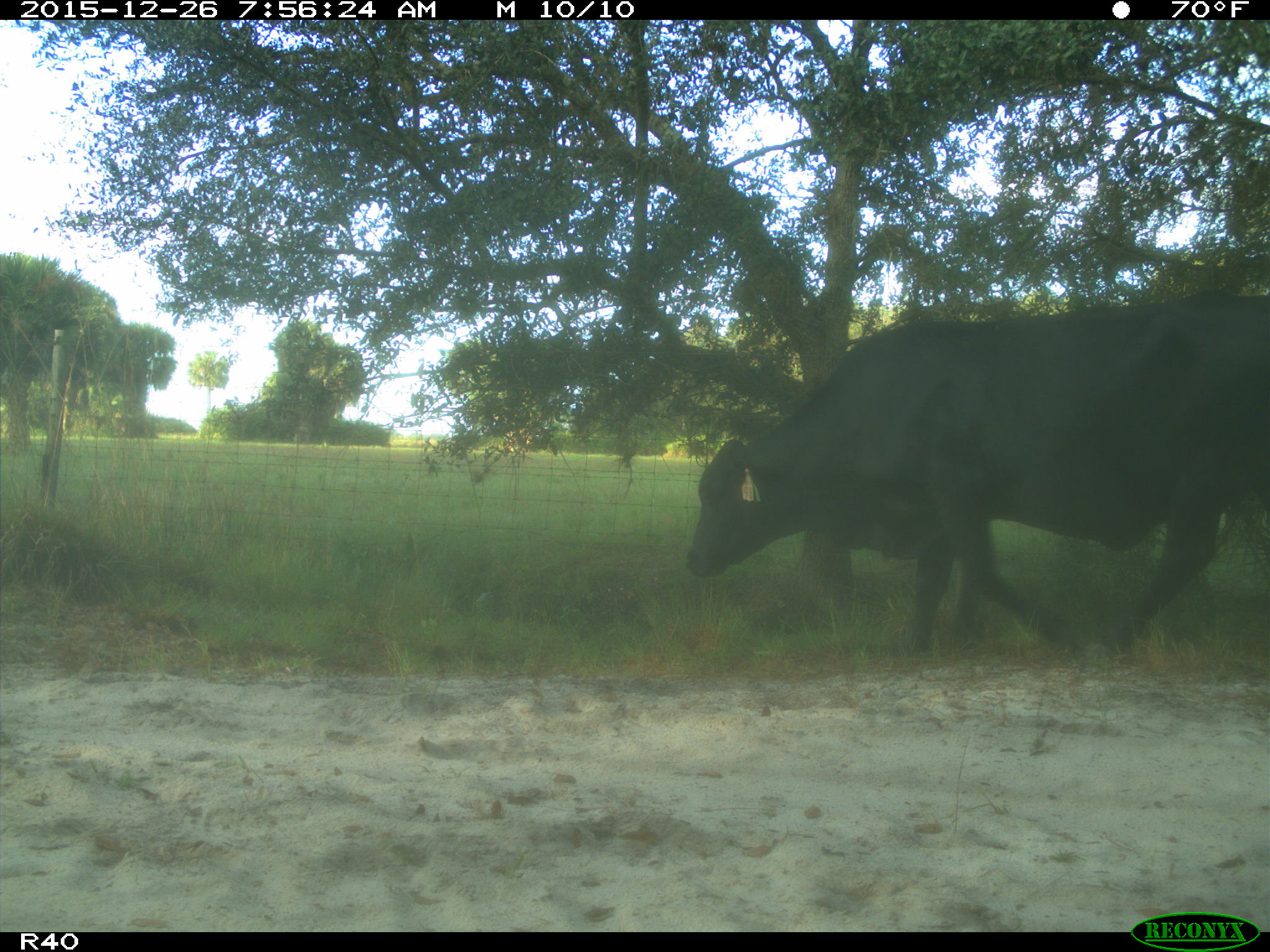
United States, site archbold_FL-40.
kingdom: Animalia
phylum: Chordata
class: Mammalia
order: Artiodactyla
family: Bovidae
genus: Bos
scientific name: Bos taurus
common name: domestic cow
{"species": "Bos taurus (domestic cow)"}